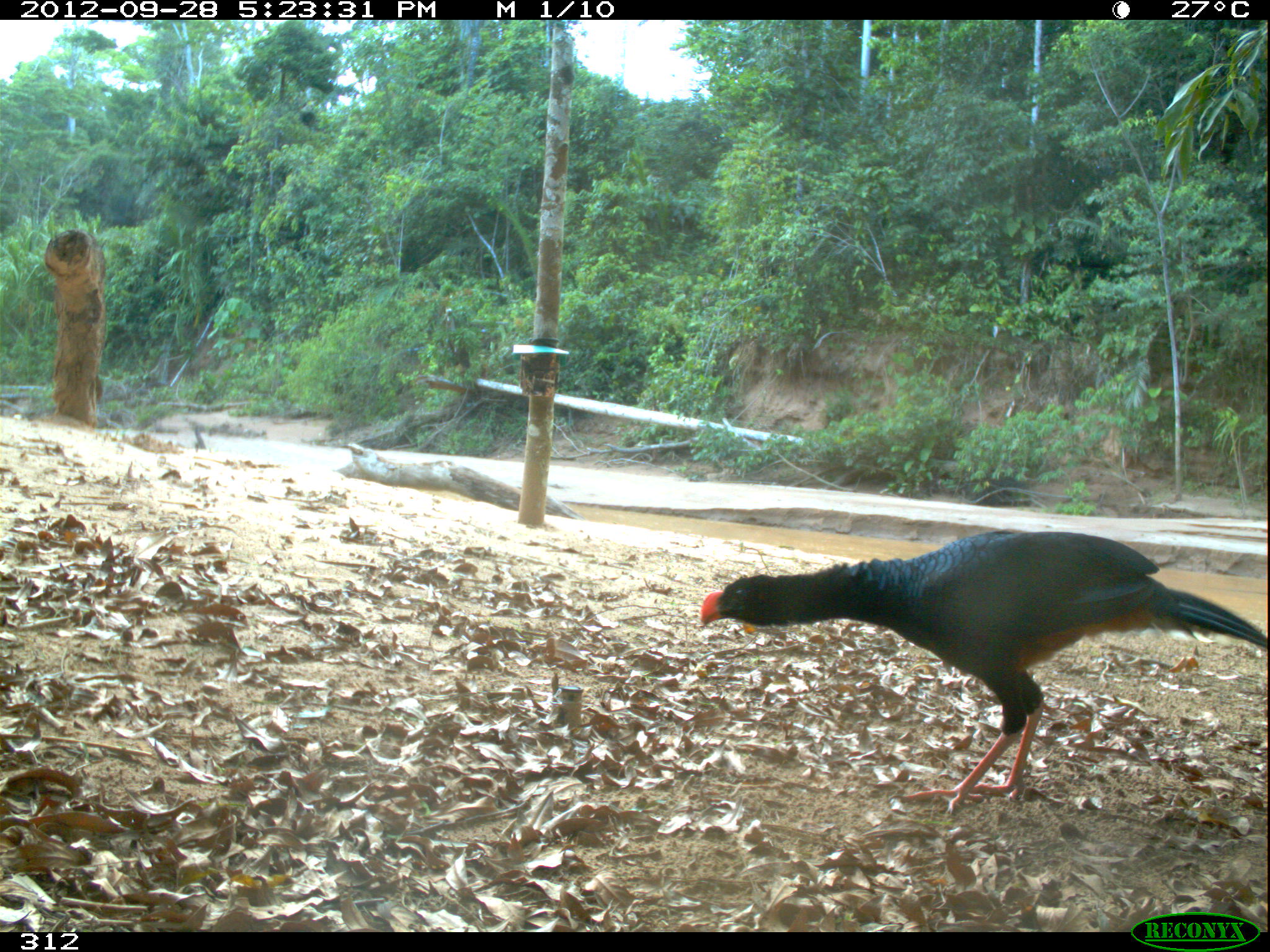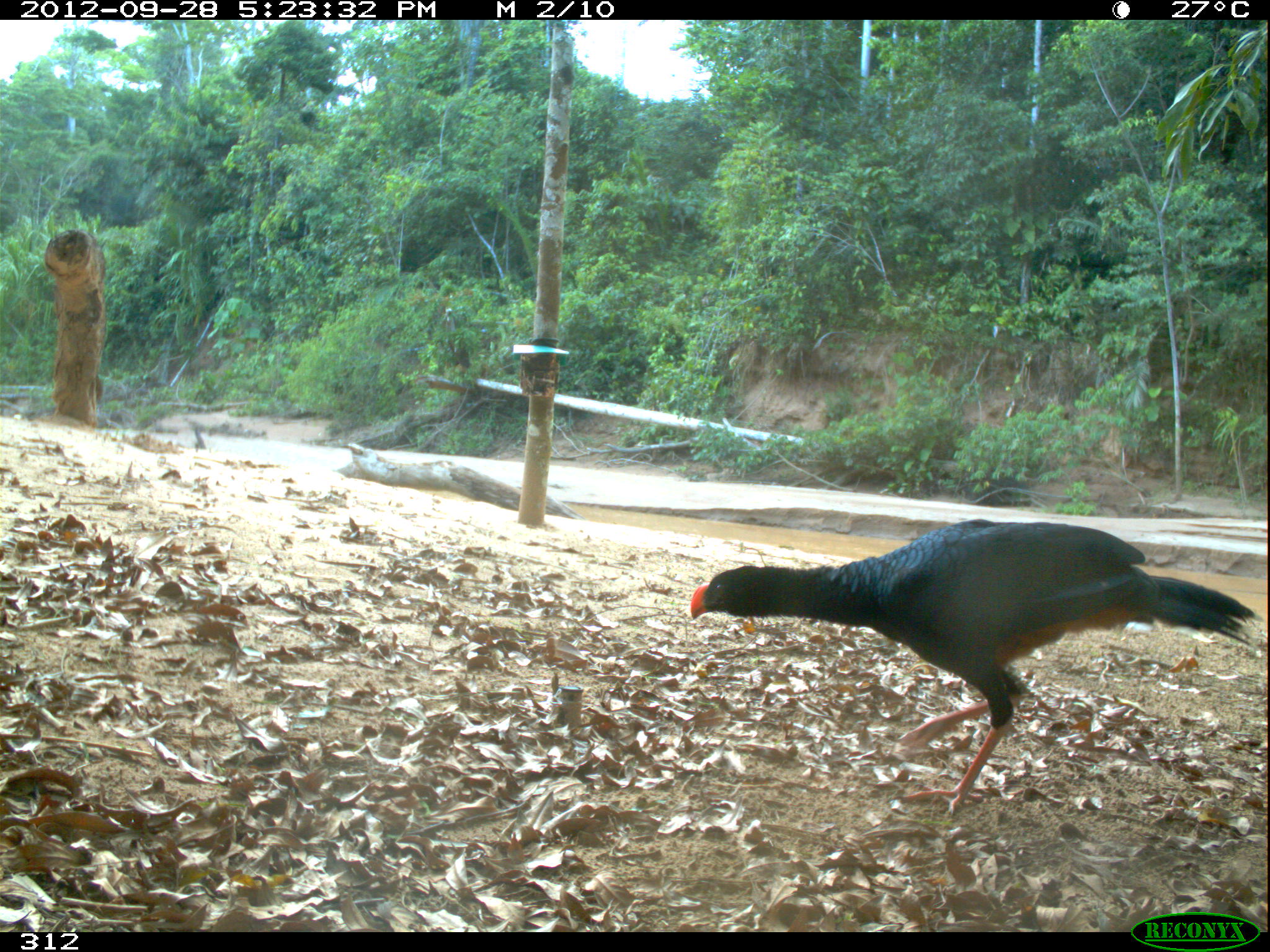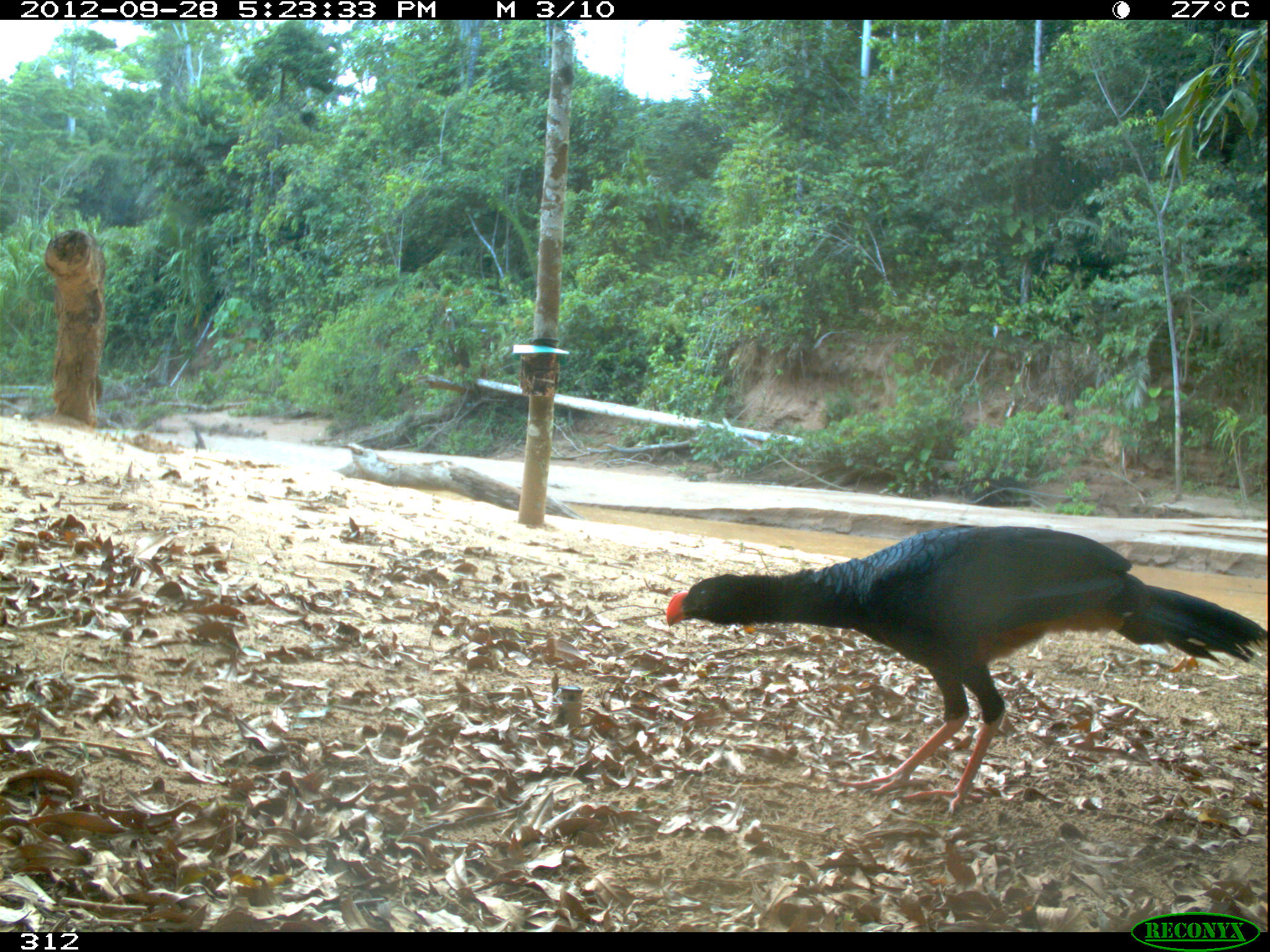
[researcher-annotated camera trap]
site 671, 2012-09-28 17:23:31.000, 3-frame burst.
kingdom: Animalia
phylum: Chordata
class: Aves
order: Galliformes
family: Cracidae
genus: Mitu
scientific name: Mitu tuberosum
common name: razor-billed curassow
Mitu tuberosum (razor-billed curassow).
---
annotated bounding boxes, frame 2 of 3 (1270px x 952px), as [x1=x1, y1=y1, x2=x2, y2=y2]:
mitu tuberosum: [x1=686, y1=514, x2=1264, y2=817]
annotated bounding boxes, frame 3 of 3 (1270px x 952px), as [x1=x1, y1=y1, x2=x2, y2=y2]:
mitu tuberosum: [x1=662, y1=519, x2=1270, y2=815]